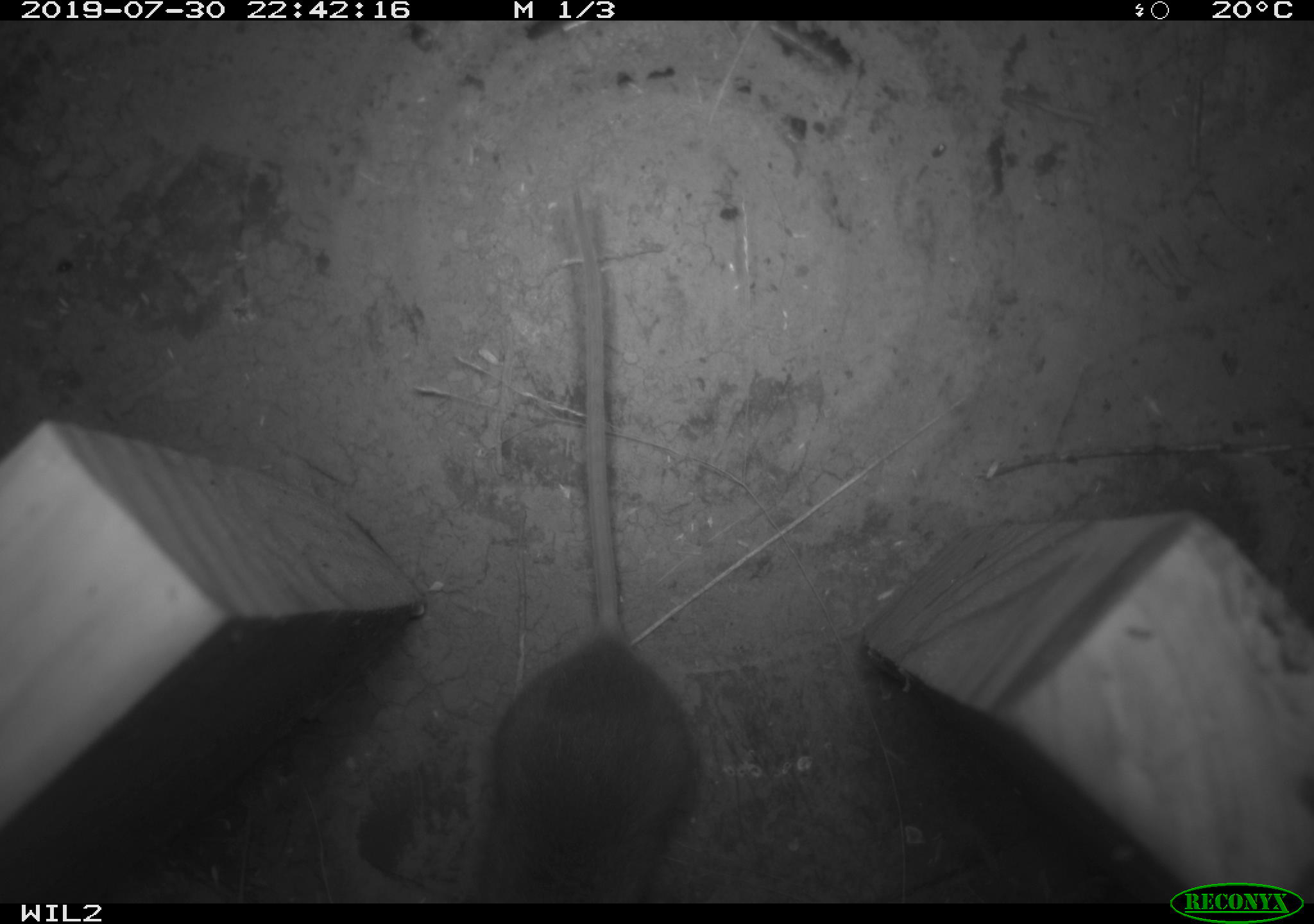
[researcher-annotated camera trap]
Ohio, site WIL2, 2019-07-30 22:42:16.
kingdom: Animalia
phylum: Chordata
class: Mammalia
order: Rodentia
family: Cricetidae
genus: Peromyscus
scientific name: Peromyscus leucopus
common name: white-footed mouse